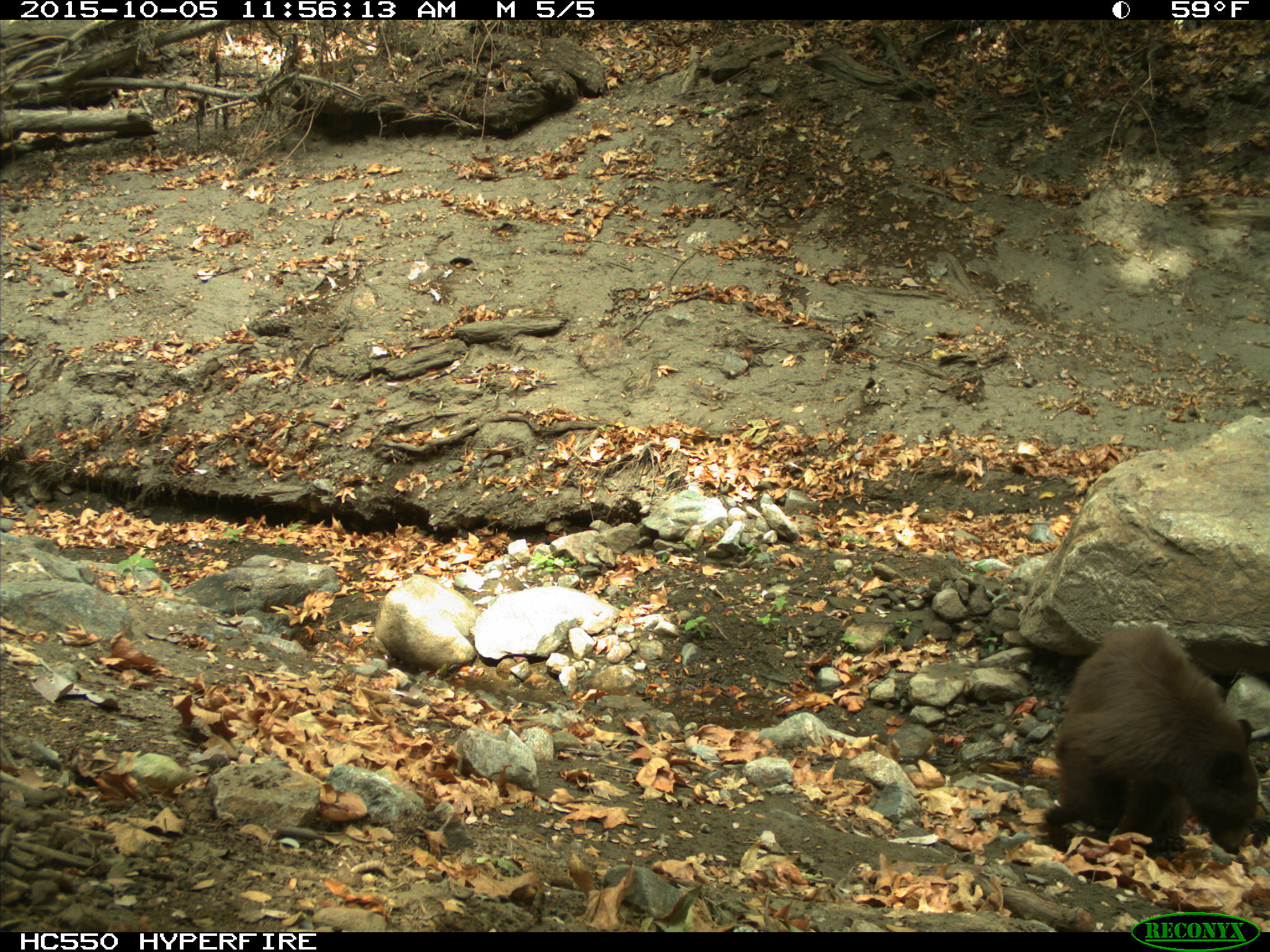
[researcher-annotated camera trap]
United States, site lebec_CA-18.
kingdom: Animalia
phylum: Chordata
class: Mammalia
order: Carnivora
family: Ursidae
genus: Ursus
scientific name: Ursus americanus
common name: american black bear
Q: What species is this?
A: Ursus americanus (american black bear).